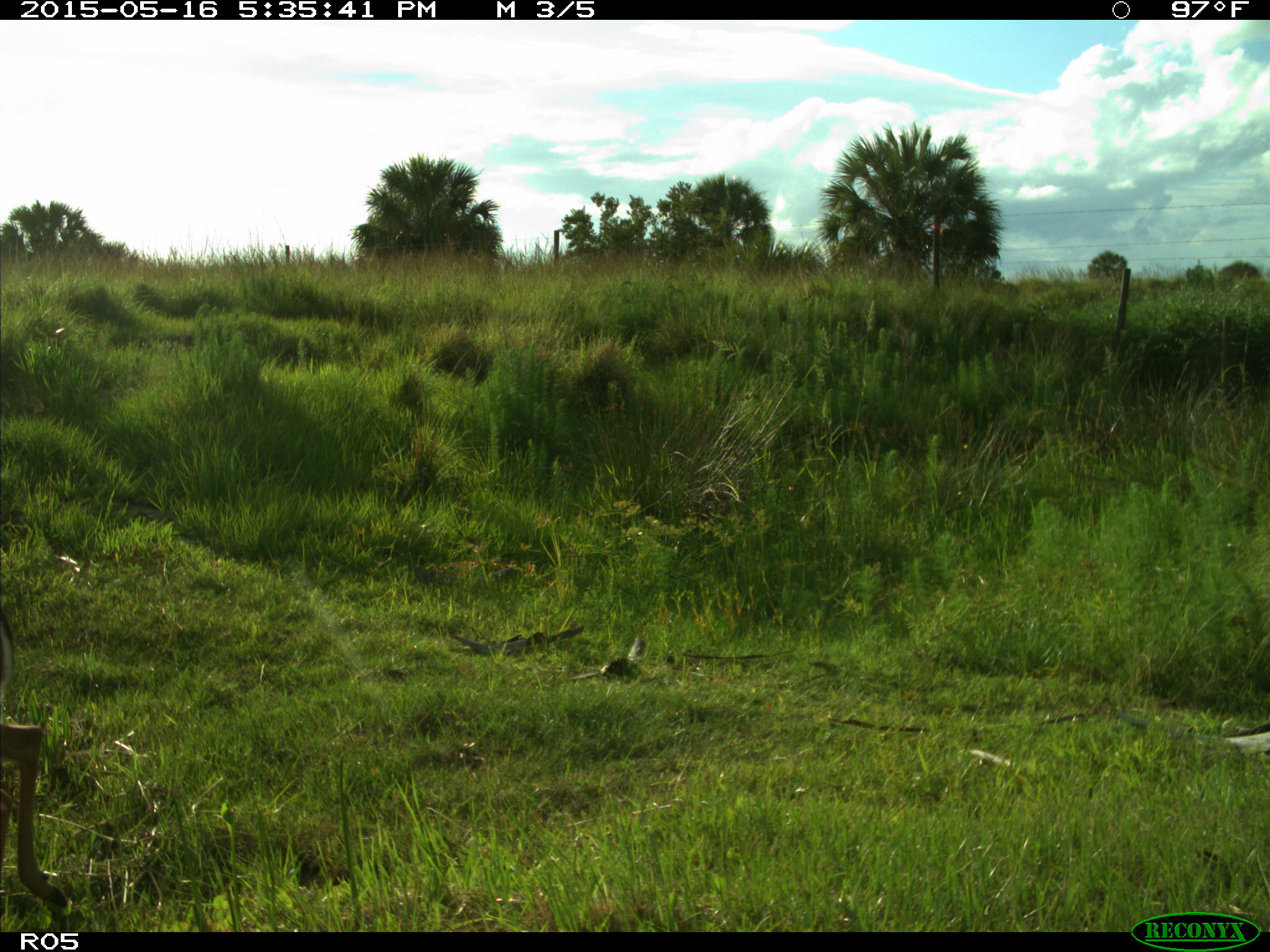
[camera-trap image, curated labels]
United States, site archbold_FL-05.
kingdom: Animalia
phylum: Chordata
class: Mammalia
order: Artiodactyla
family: Cervidae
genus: Odocoileus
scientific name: Odocoileus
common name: deer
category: unidentified deer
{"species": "unidentified deer (deer) (Odocoileus)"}